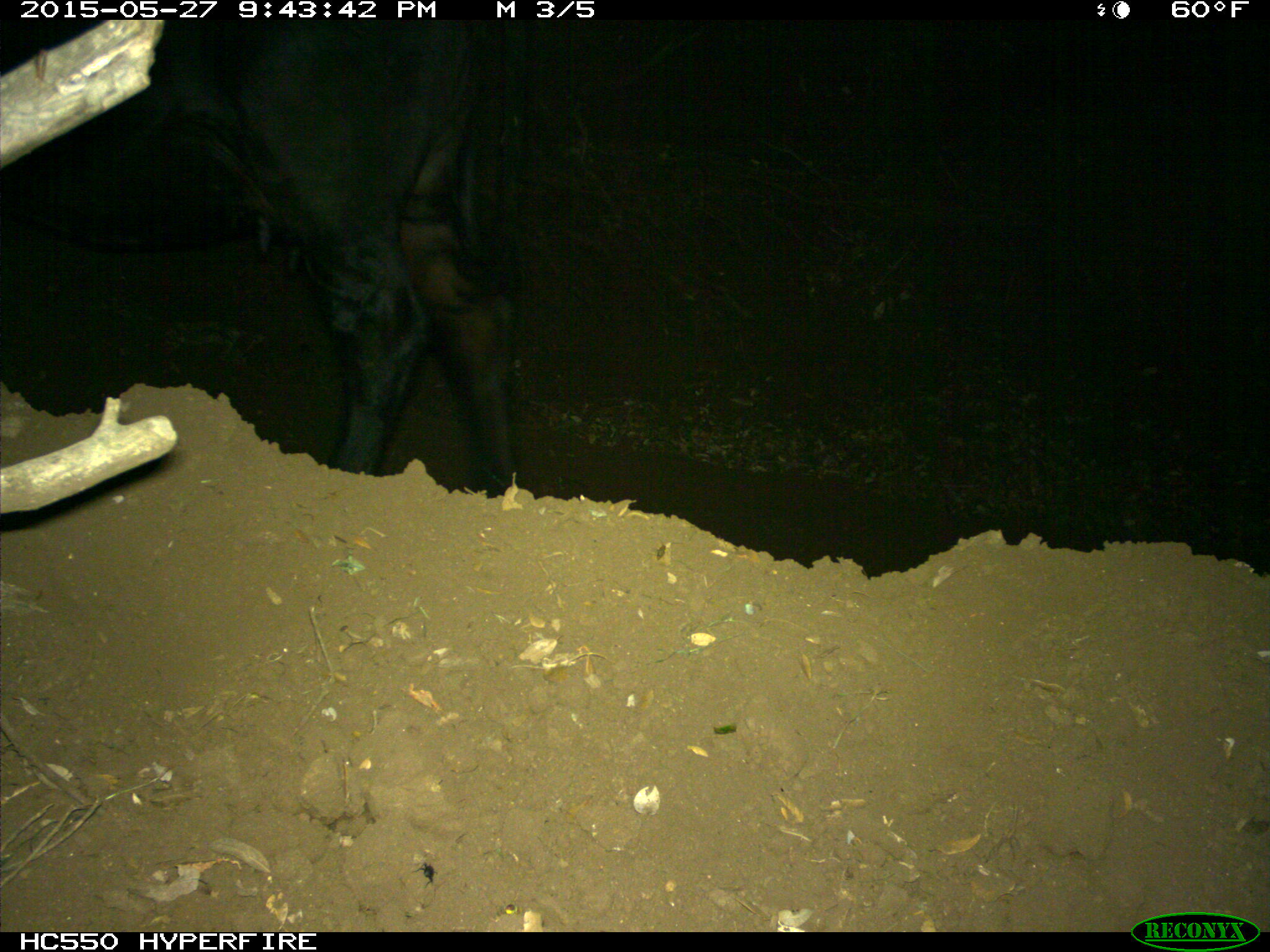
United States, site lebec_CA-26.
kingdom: Animalia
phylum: Chordata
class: Mammalia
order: Artiodactyla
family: Bovidae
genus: Bos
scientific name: Bos taurus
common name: domestic cow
Bos taurus (domestic cow).